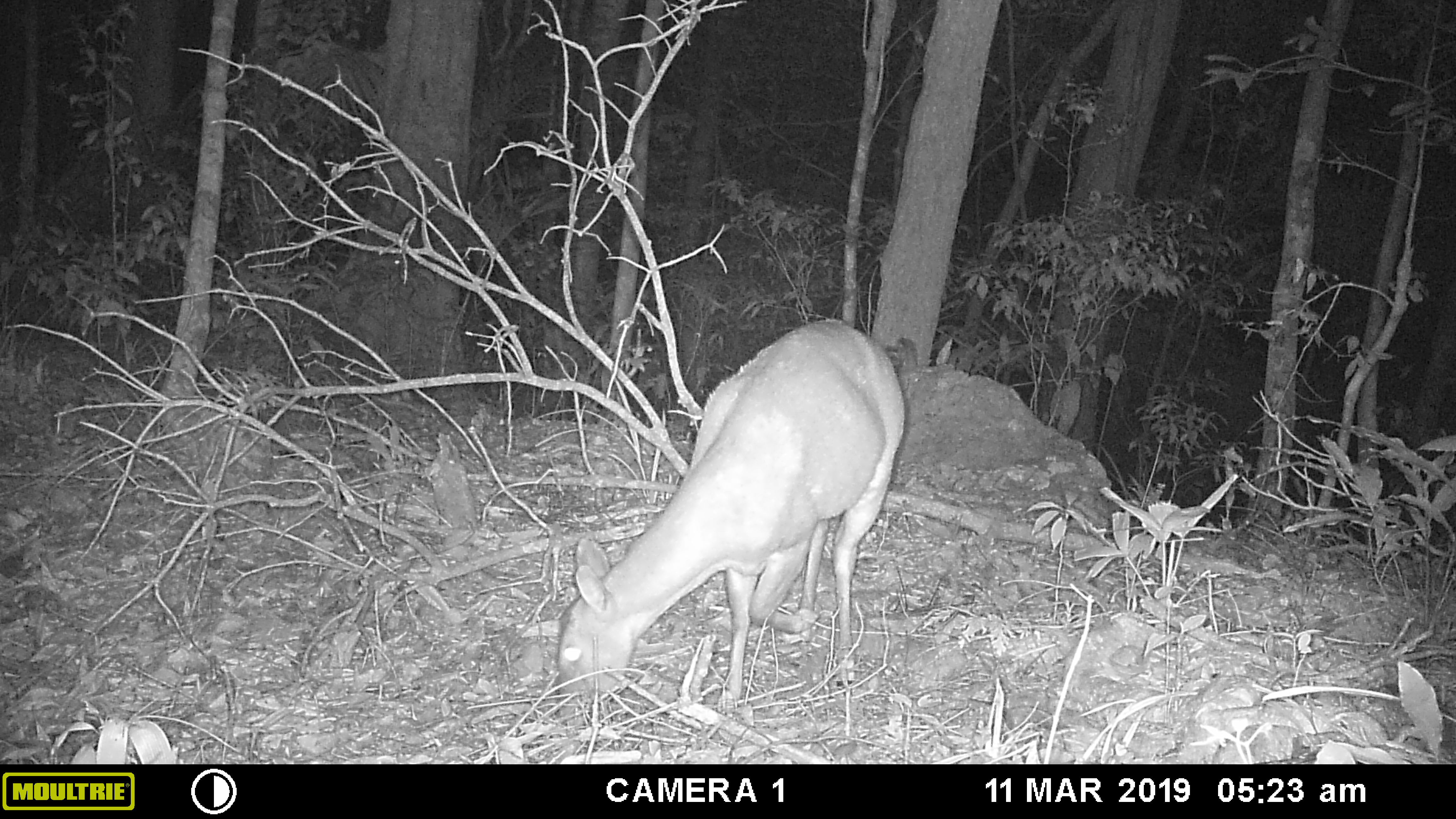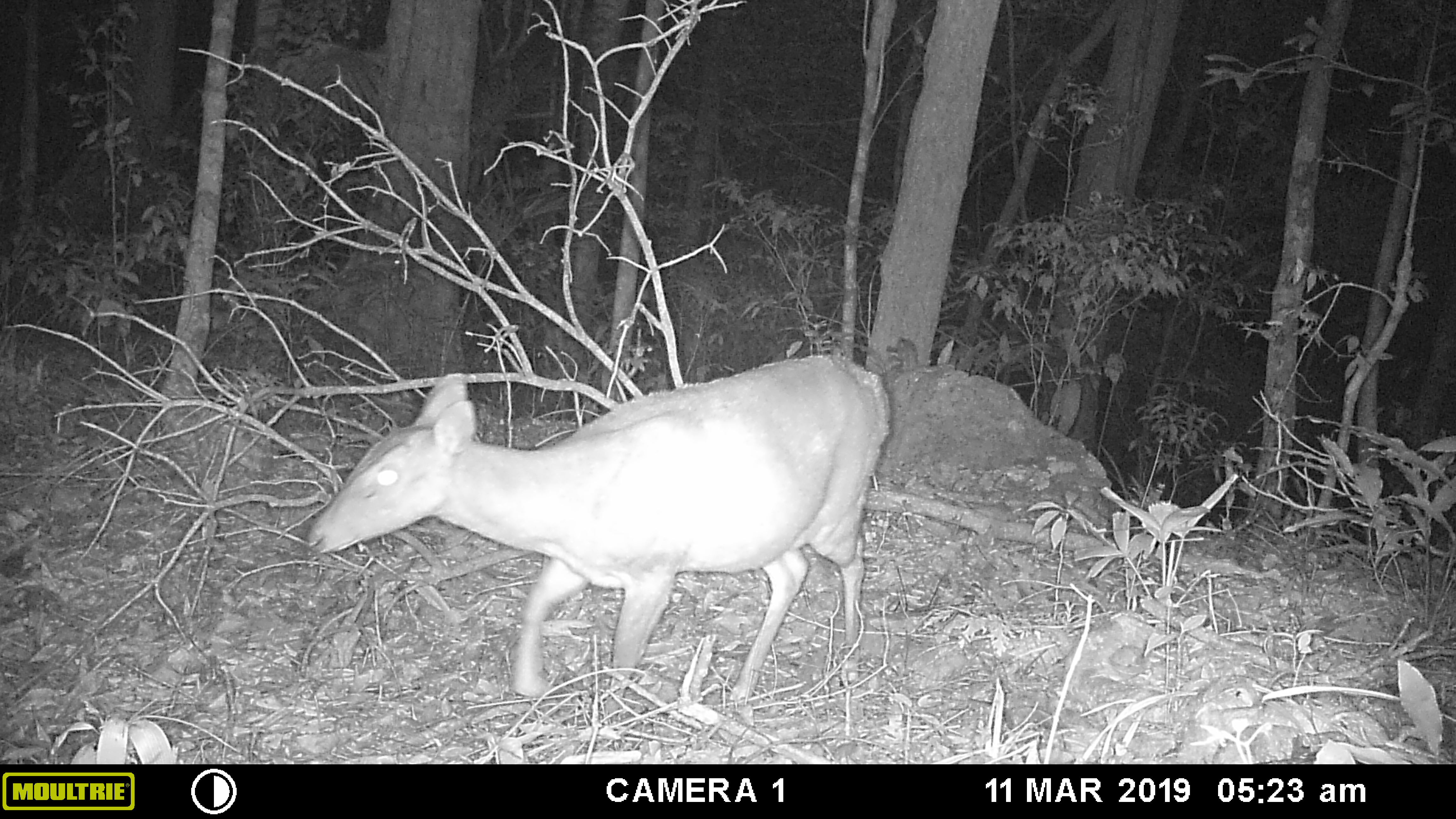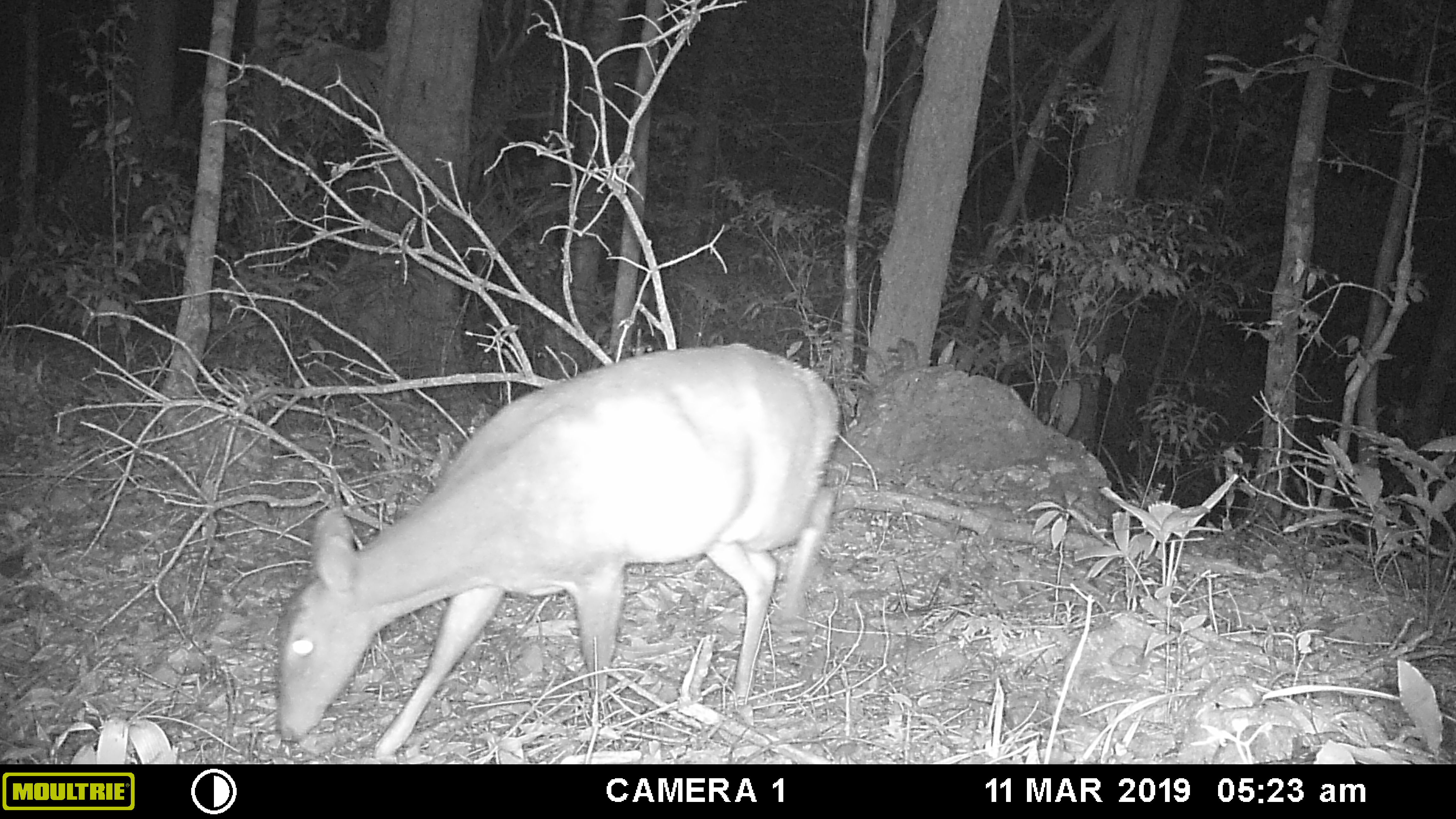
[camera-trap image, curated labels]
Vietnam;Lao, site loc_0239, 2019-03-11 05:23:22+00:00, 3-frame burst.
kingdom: Animalia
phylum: Chordata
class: Mammalia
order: Artiodactyla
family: Cervidae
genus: Muntiacus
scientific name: Muntiacus vuquangensis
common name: large-antlered muntjac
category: large antlered muntjac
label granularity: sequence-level